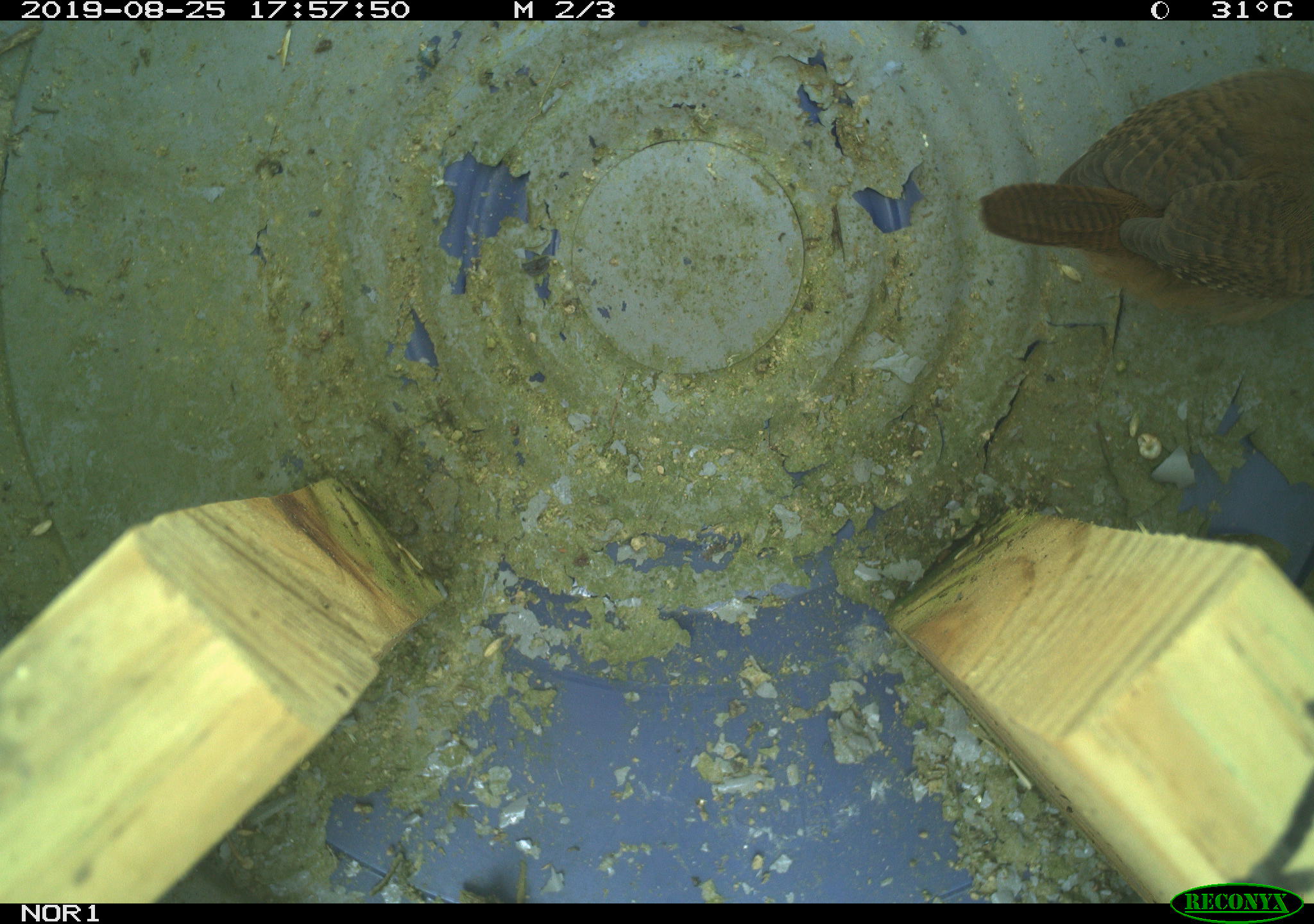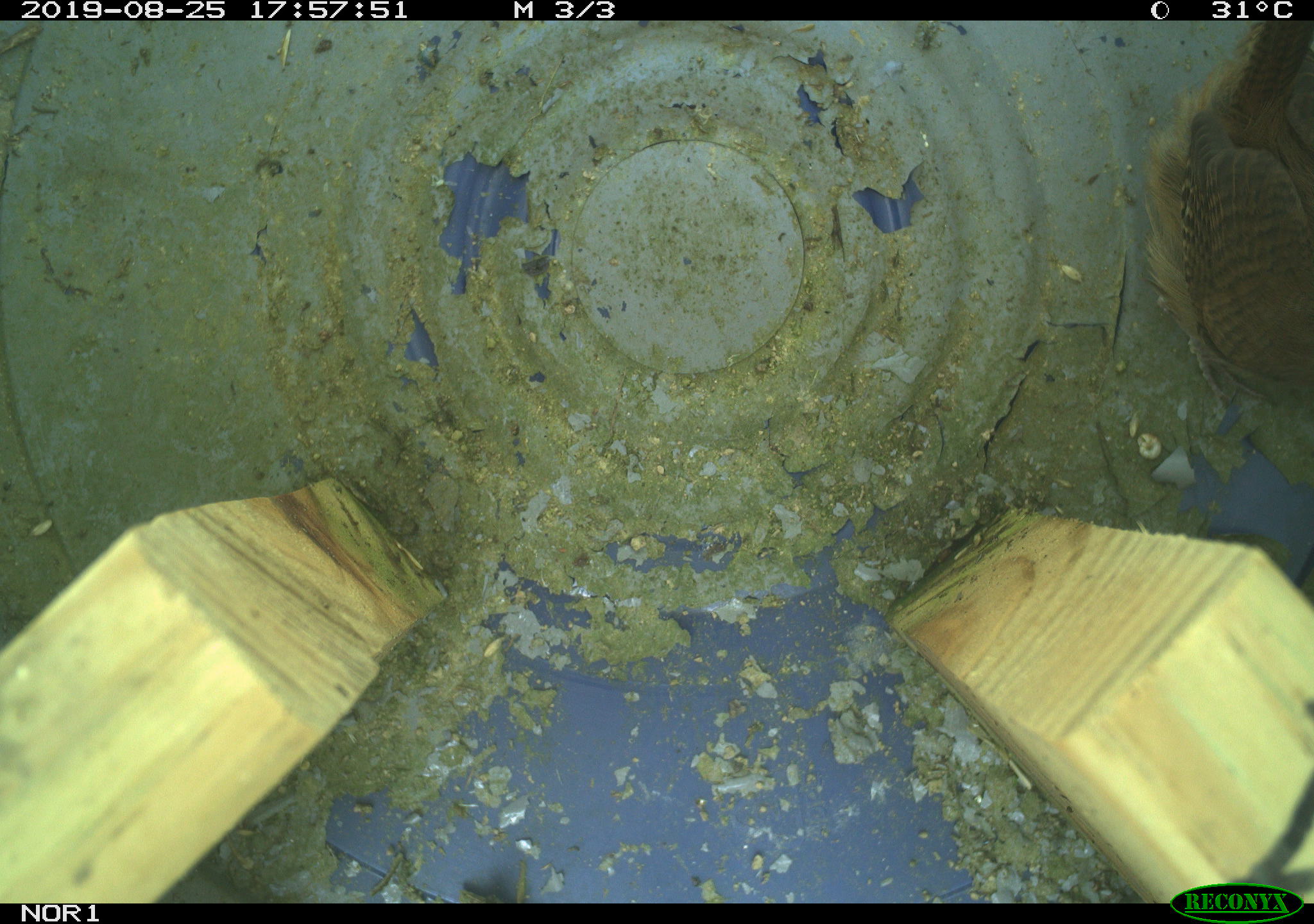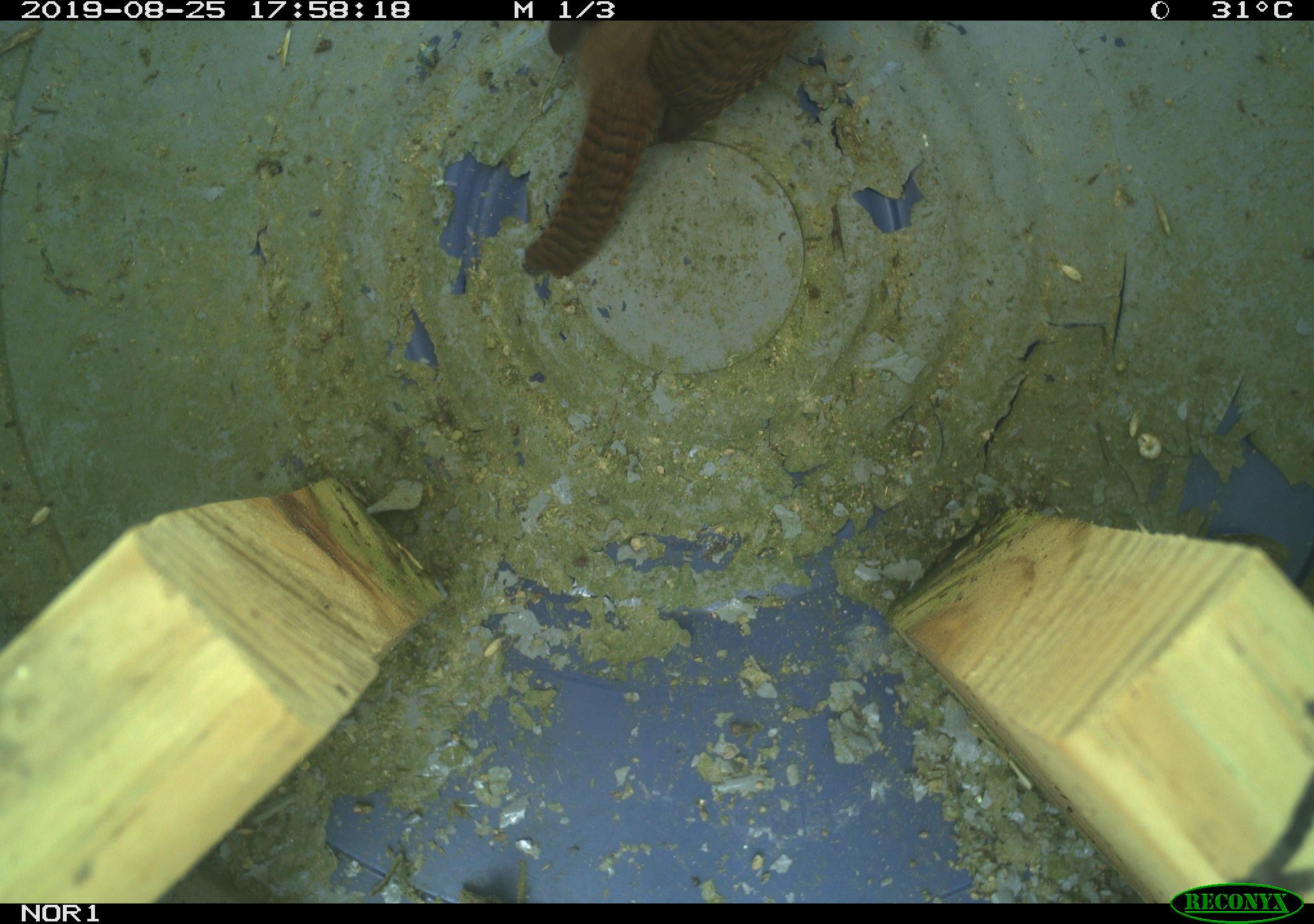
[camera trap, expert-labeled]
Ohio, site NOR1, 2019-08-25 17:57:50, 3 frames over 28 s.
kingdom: Animalia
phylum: Chordata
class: Aves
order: Passeriformes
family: Troglodytidae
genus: Troglodytes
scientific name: Troglodytes aedon aedon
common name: northern house wren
Northern house wren (Troglodytes aedon aedon).